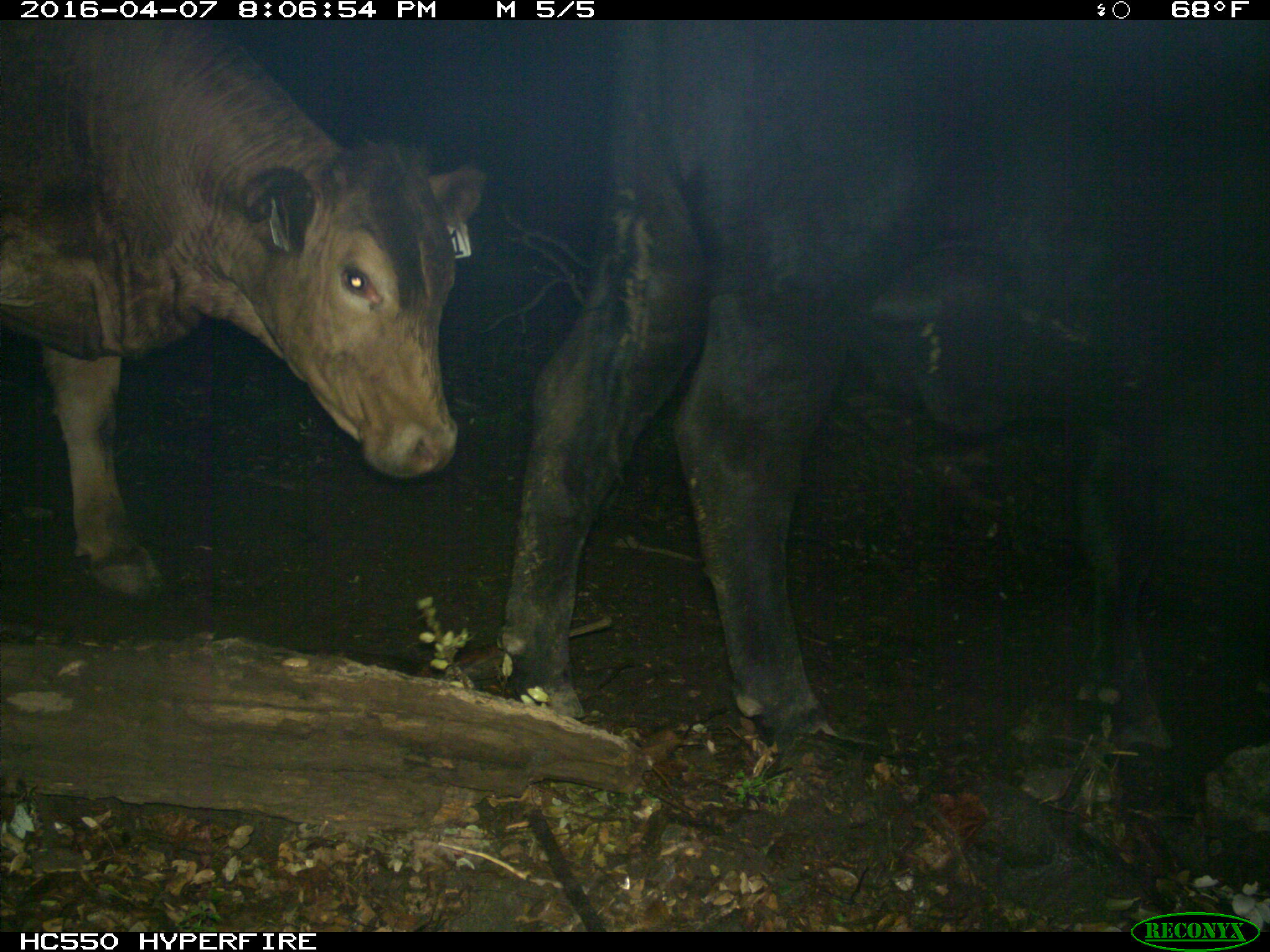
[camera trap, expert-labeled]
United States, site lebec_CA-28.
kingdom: Animalia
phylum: Chordata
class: Mammalia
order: Artiodactyla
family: Bovidae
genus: Bos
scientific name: Bos taurus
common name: domestic cow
Bos taurus (domestic cow).